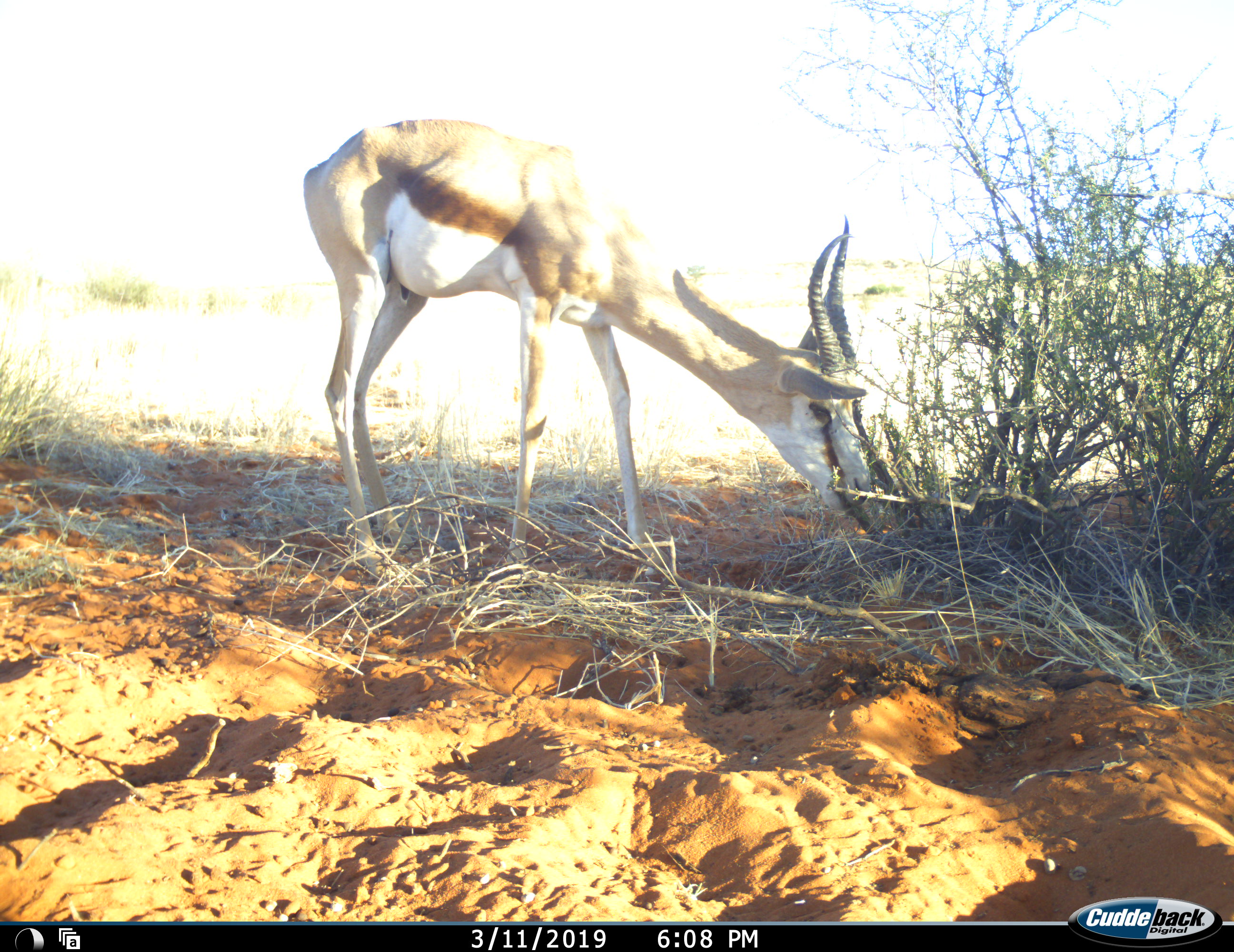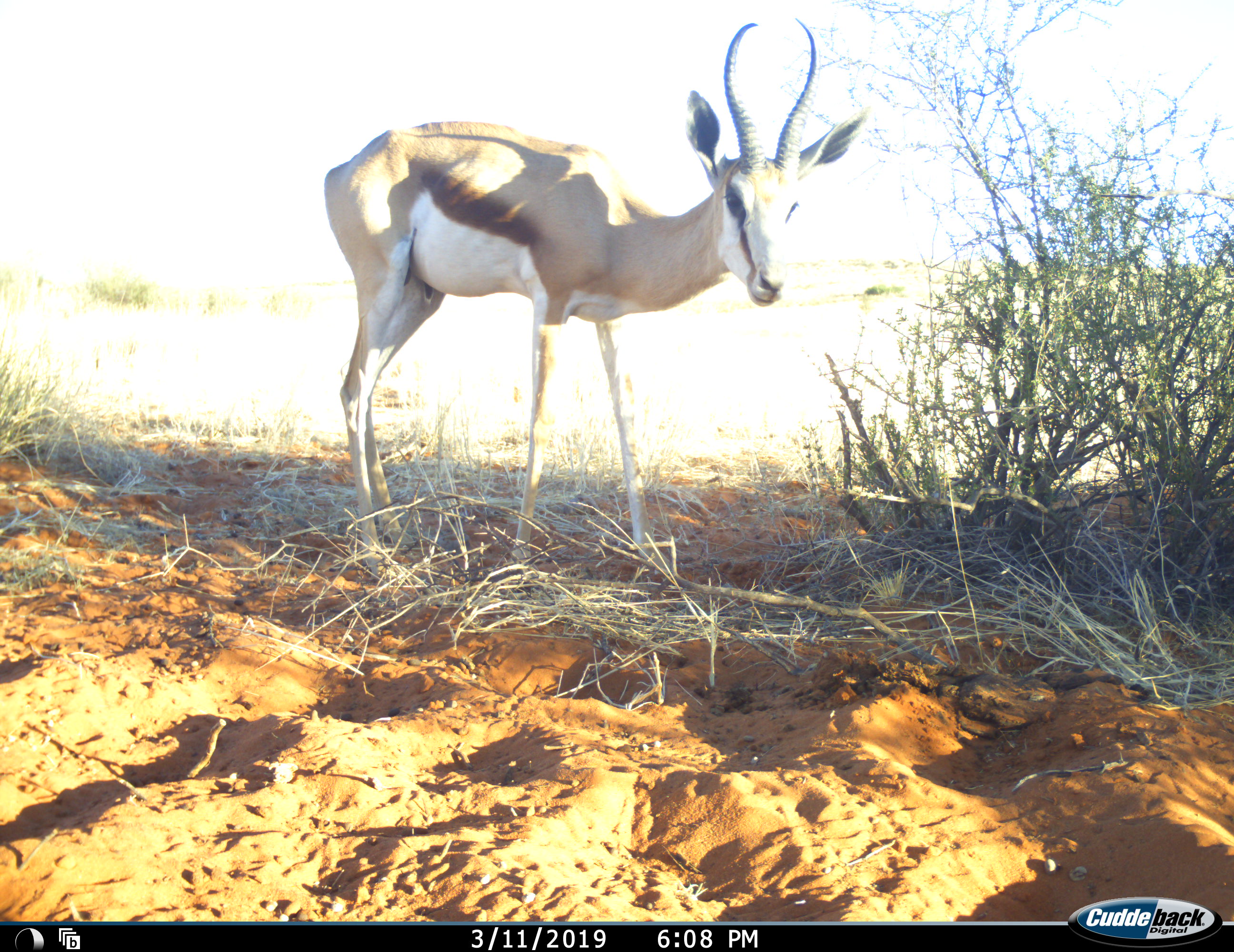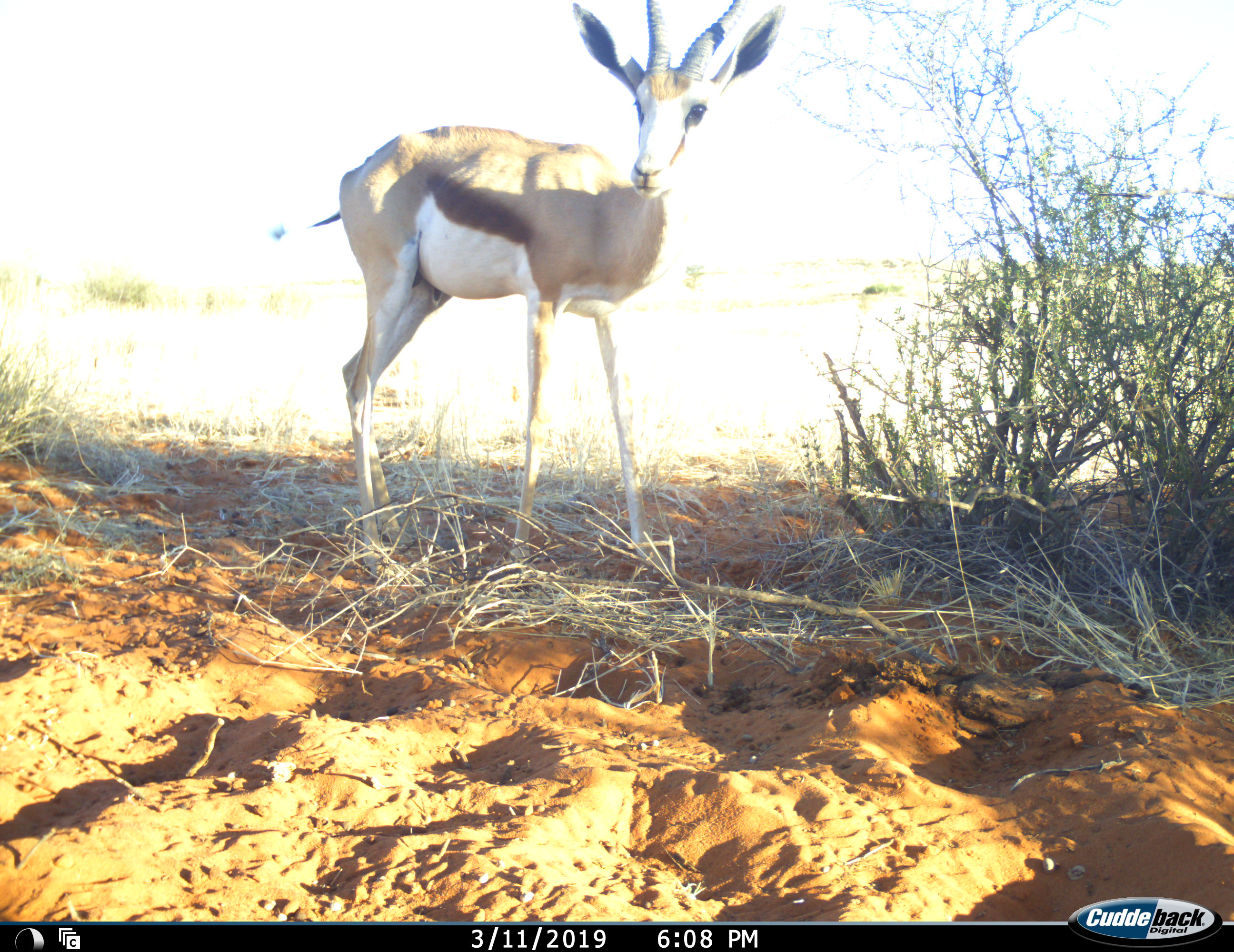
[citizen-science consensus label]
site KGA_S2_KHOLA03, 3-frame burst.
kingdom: Animalia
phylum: Chordata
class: Mammalia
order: Artiodactyla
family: Bovidae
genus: Antidorcas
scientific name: Antidorcas marsupialis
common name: springbok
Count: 1.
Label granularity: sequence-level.